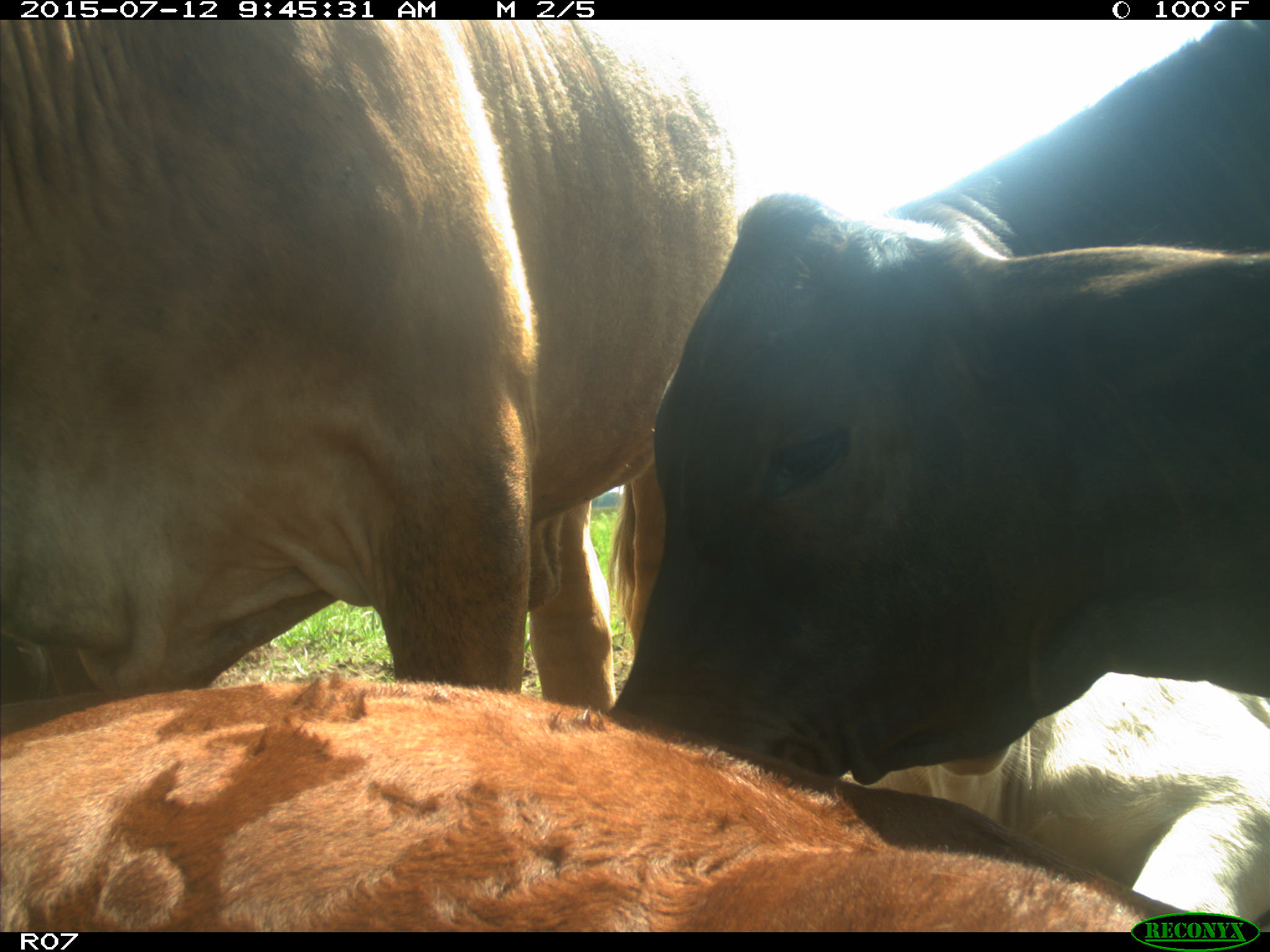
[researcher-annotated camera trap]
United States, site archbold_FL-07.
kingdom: Animalia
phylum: Chordata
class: Mammalia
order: Artiodactyla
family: Bovidae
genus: Bos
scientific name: Bos taurus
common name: domestic cow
Bos taurus (domestic cow).